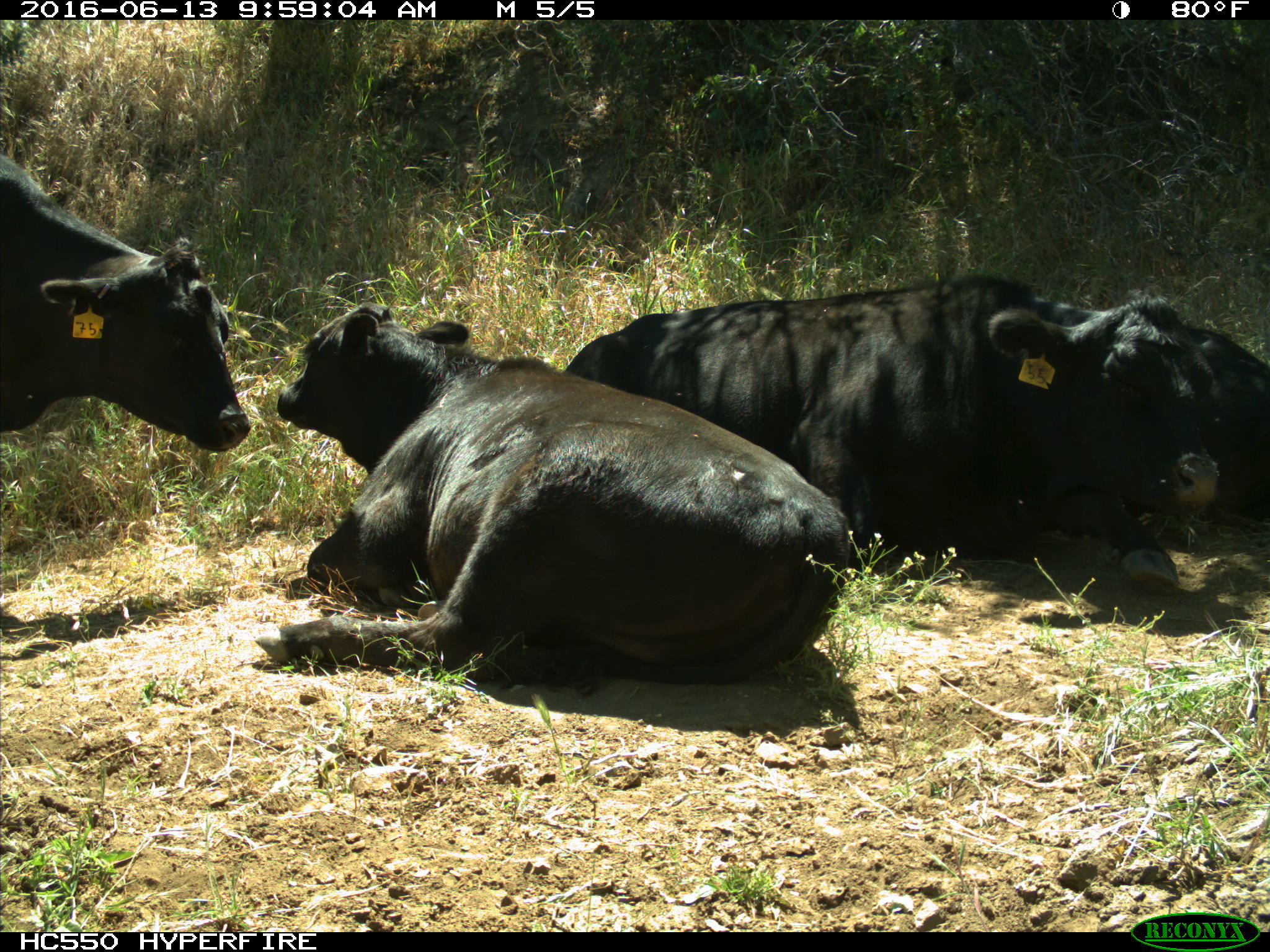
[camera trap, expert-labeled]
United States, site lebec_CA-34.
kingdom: Animalia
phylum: Chordata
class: Mammalia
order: Artiodactyla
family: Bovidae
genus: Bos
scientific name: Bos taurus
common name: domestic cow